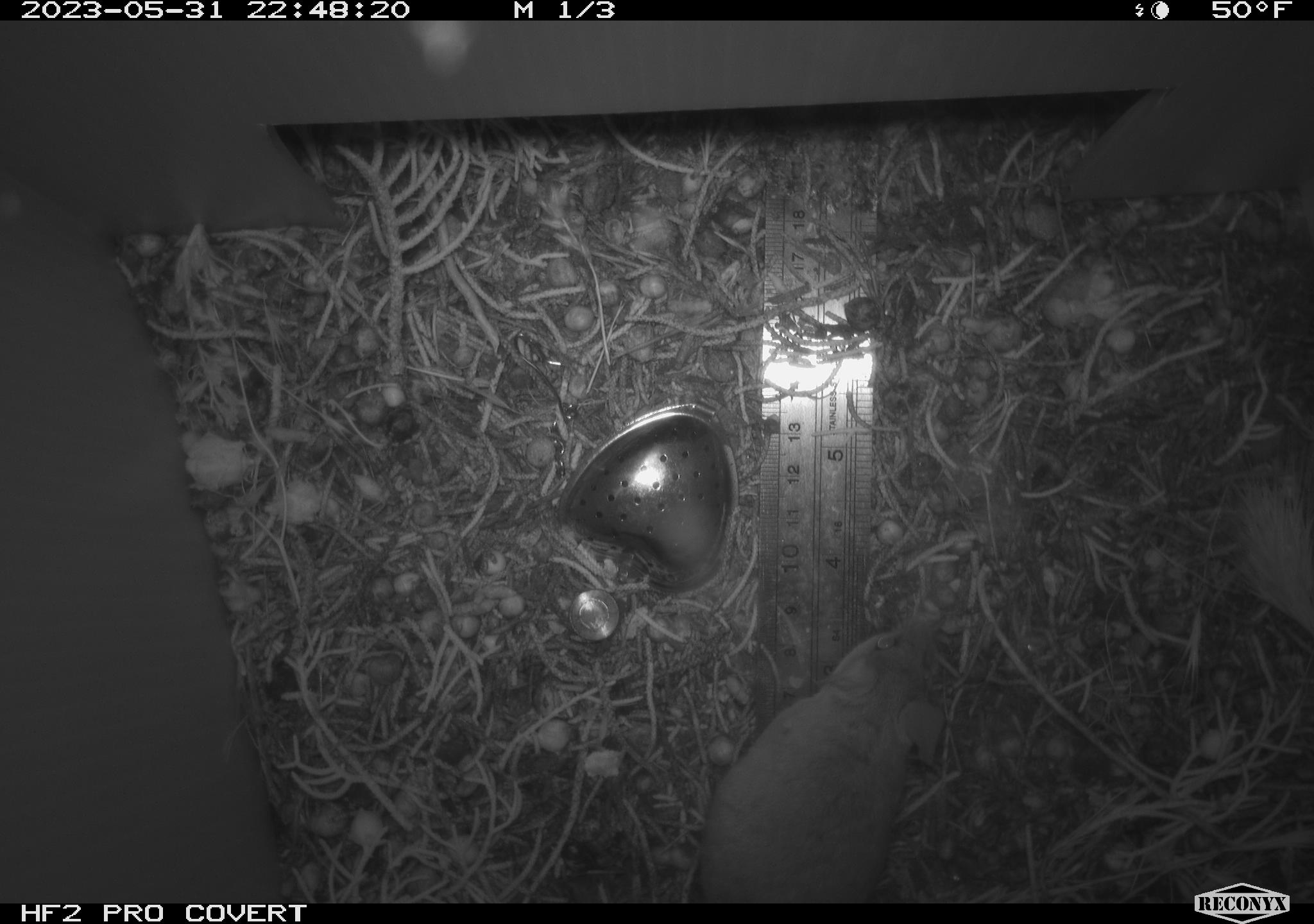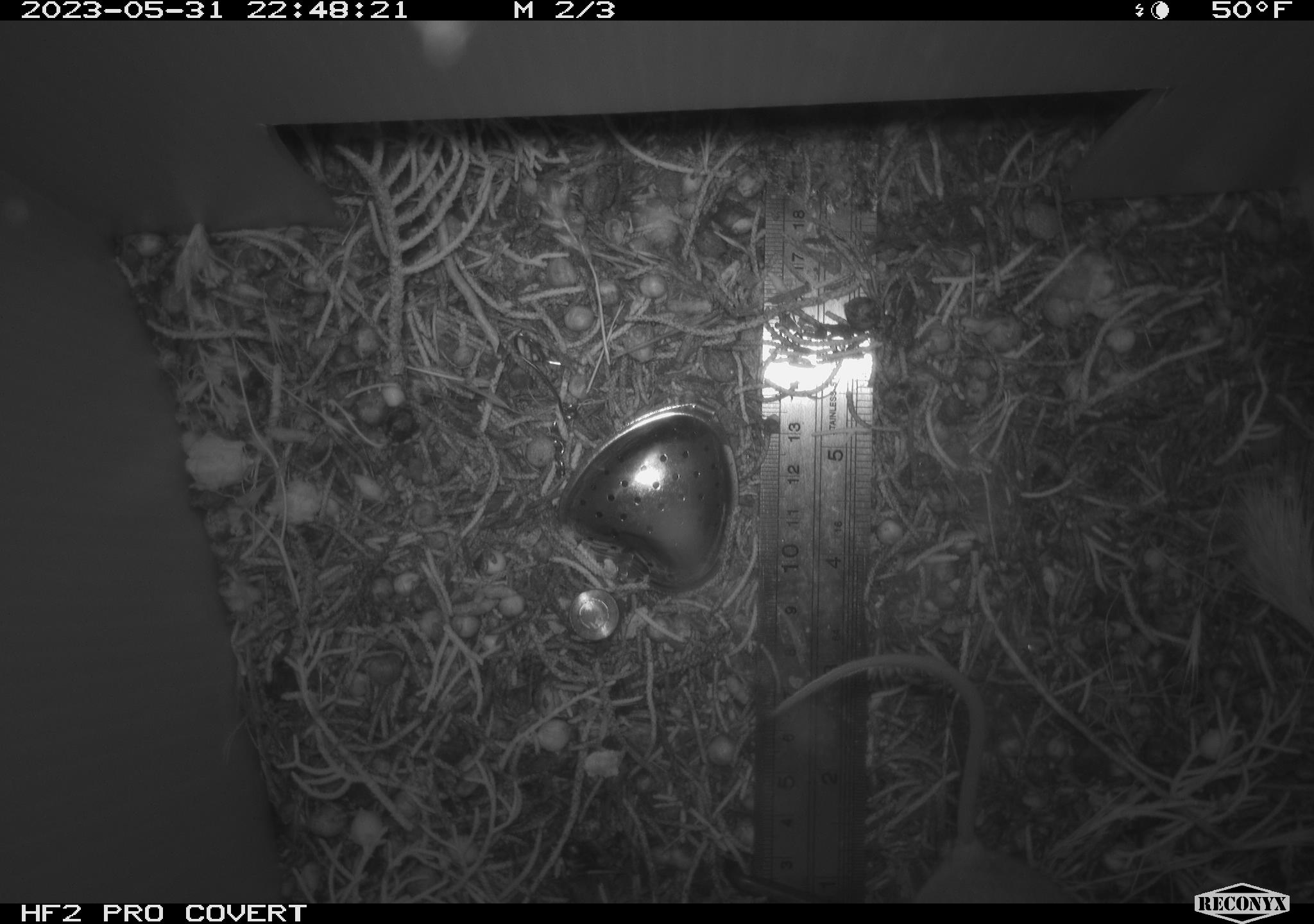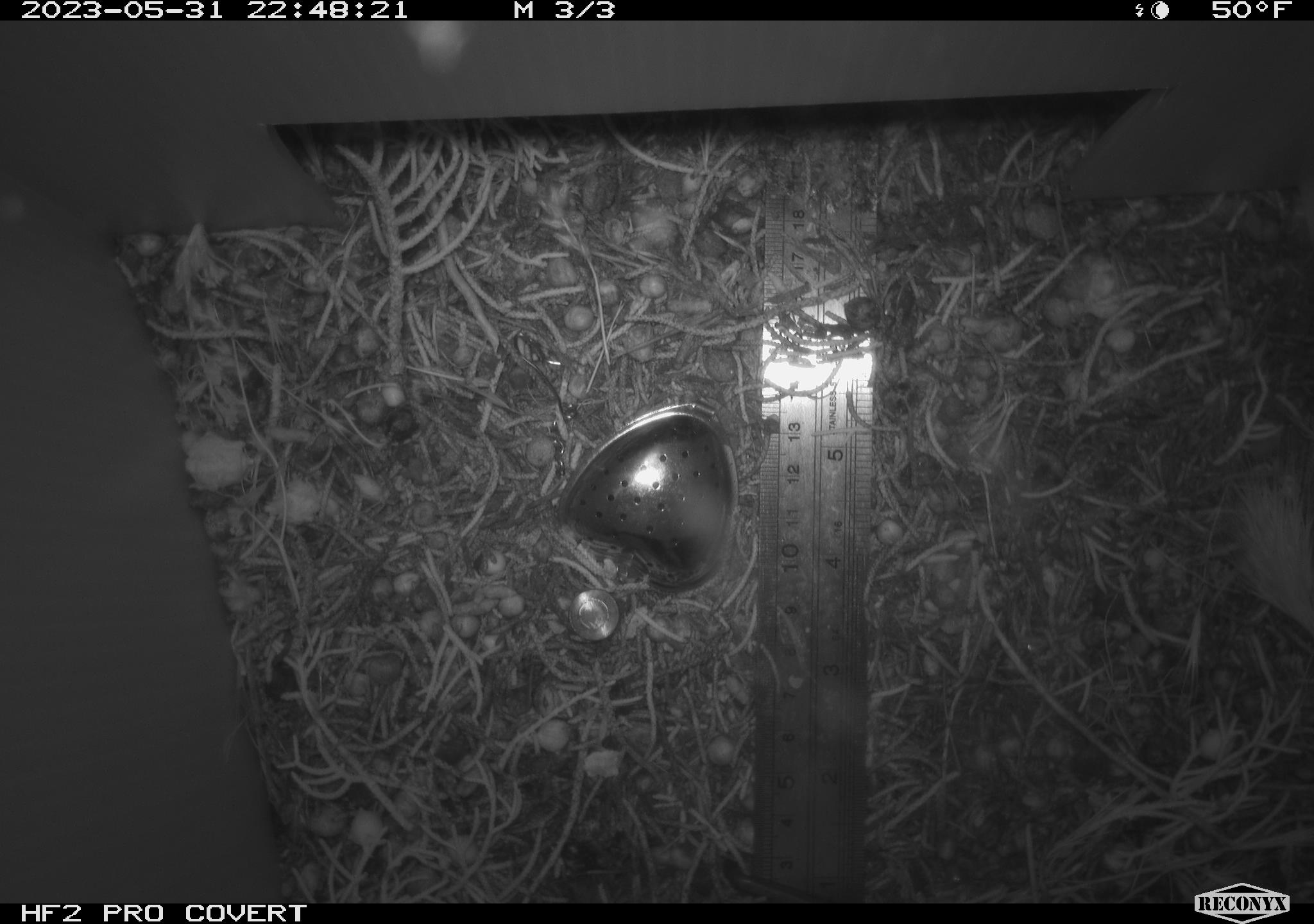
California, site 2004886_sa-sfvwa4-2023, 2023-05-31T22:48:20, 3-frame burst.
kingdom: Animalia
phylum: Chordata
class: Mammalia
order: Rodentia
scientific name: Rodentia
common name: mouse species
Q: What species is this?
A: Mouse species (Rodentia).